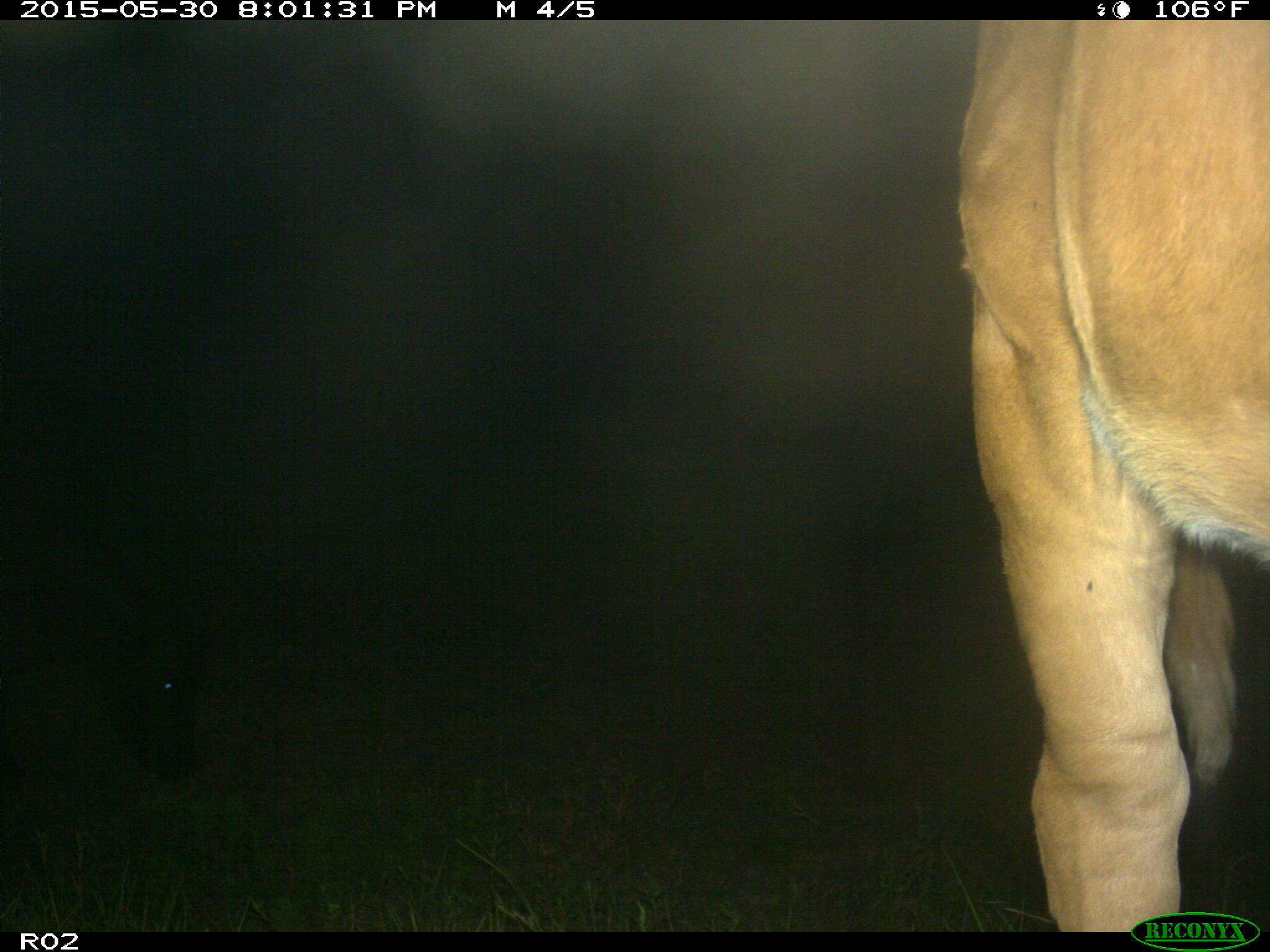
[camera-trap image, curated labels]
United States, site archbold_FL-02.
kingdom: Animalia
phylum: Chordata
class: Mammalia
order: Artiodactyla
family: Bovidae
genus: Bos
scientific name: Bos taurus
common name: domestic cow